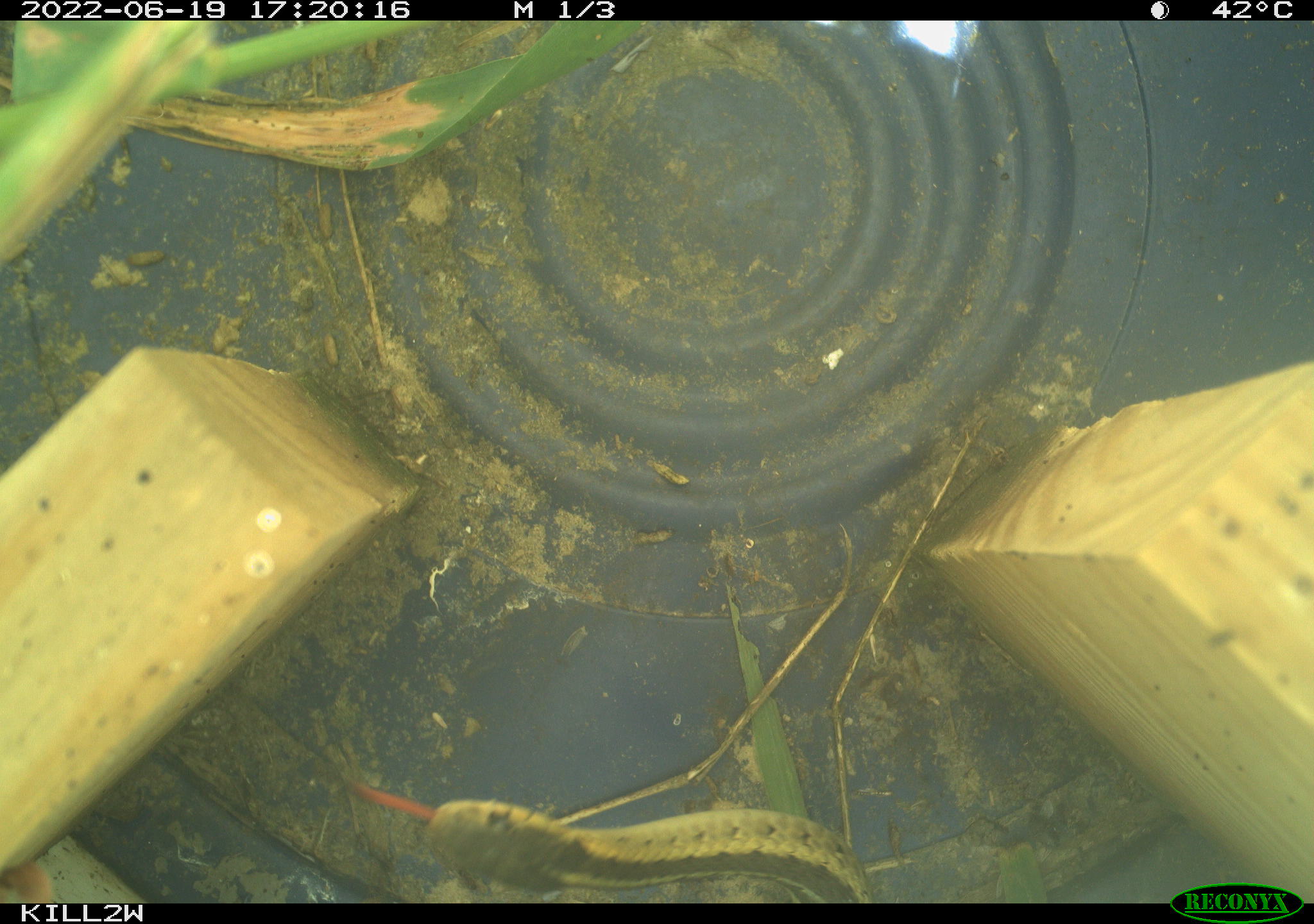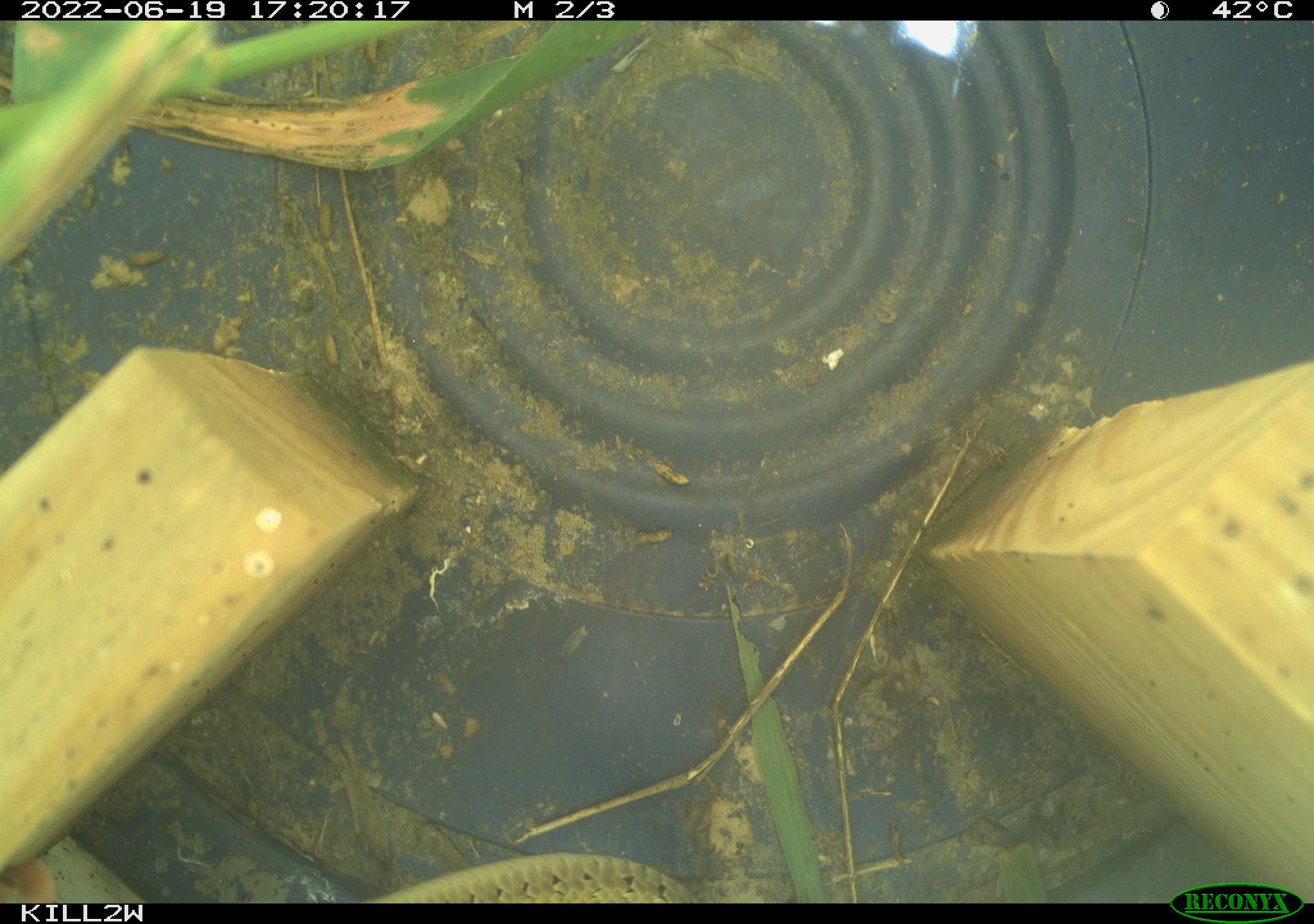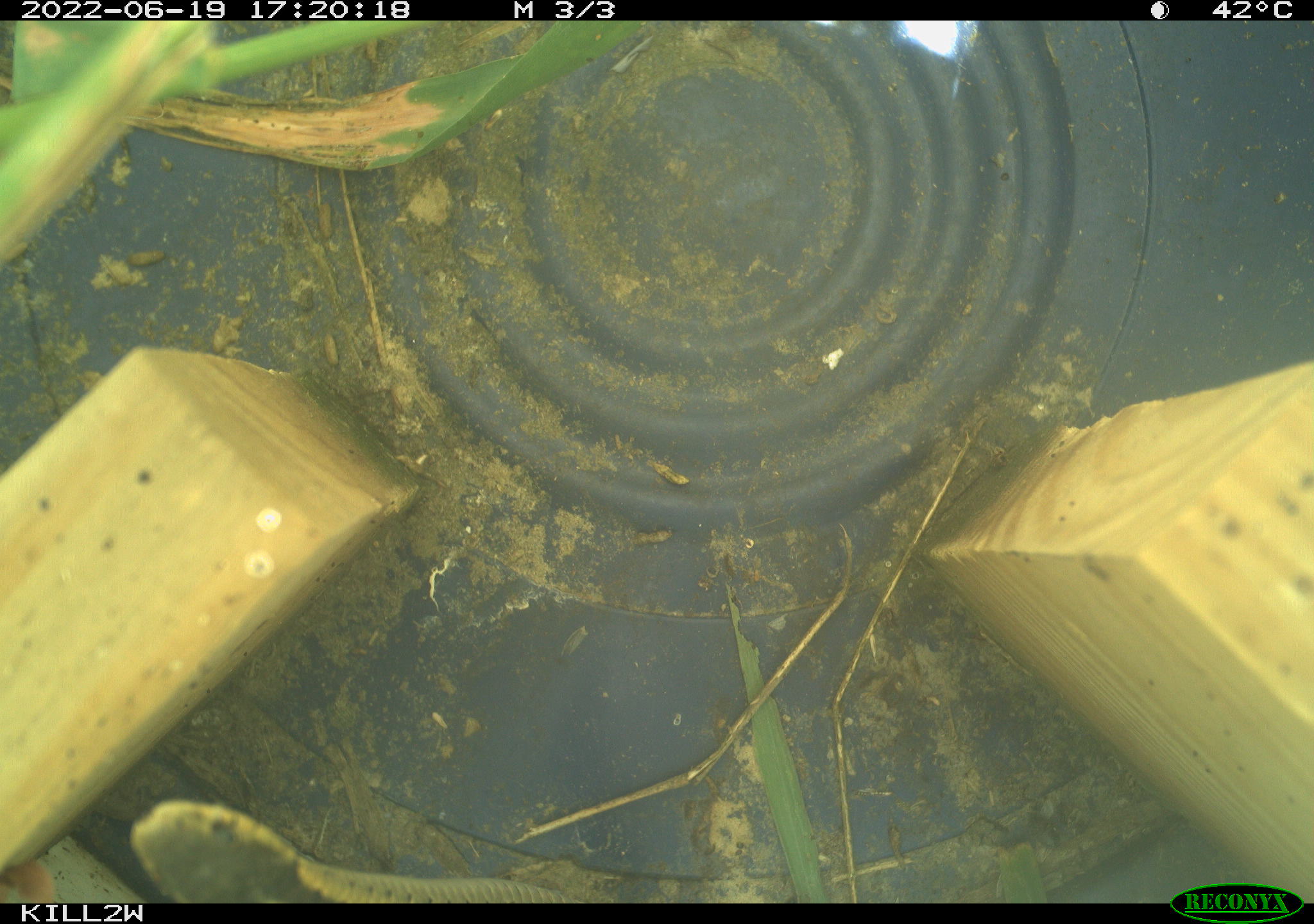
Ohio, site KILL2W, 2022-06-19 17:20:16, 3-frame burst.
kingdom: Animalia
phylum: Chordata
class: Reptilia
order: Squamata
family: Colubridae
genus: Thamnophis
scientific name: Thamnophis sirtalis sirtalis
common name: eastern gartersnake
Eastern gartersnake (Thamnophis sirtalis sirtalis).